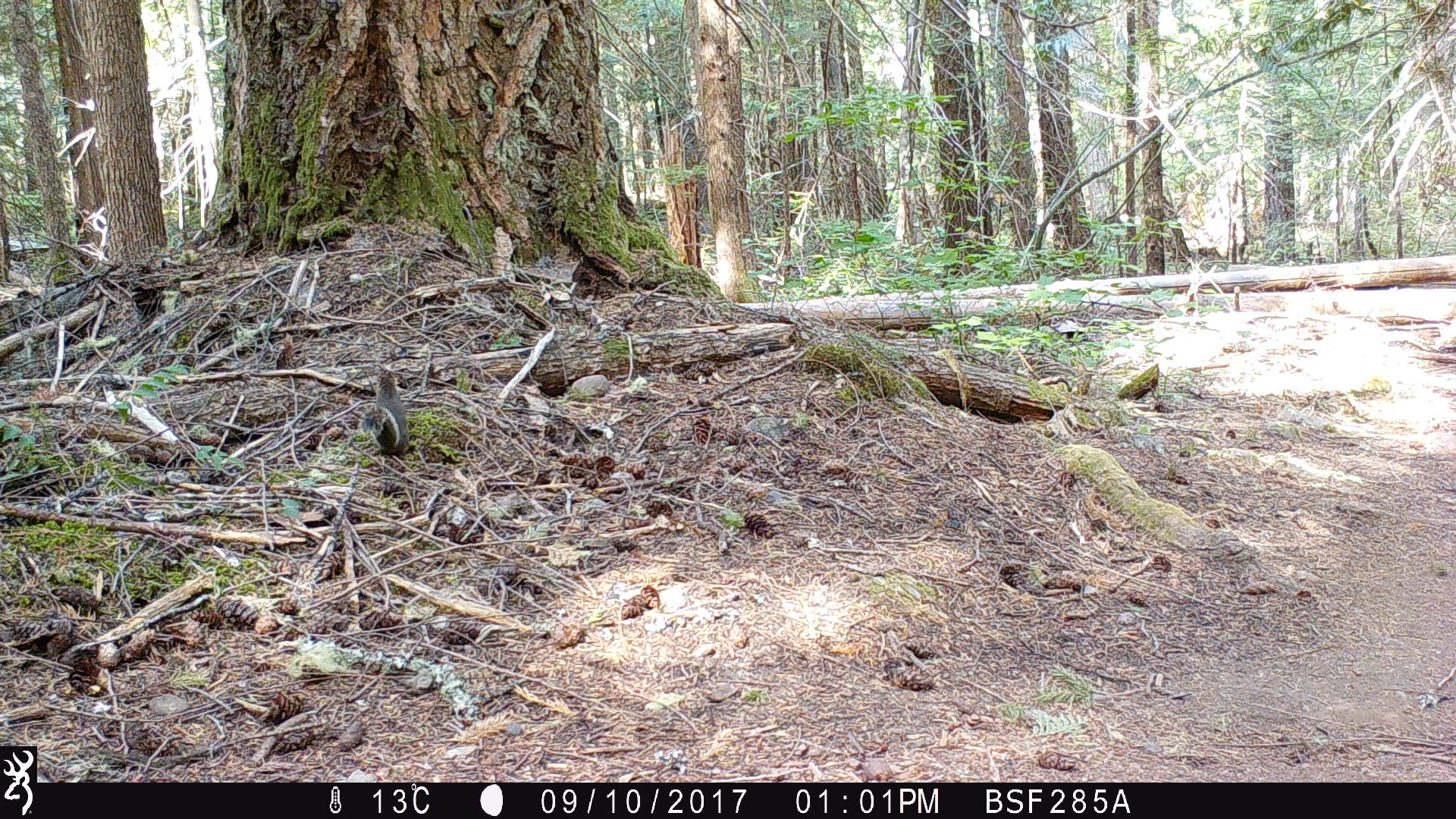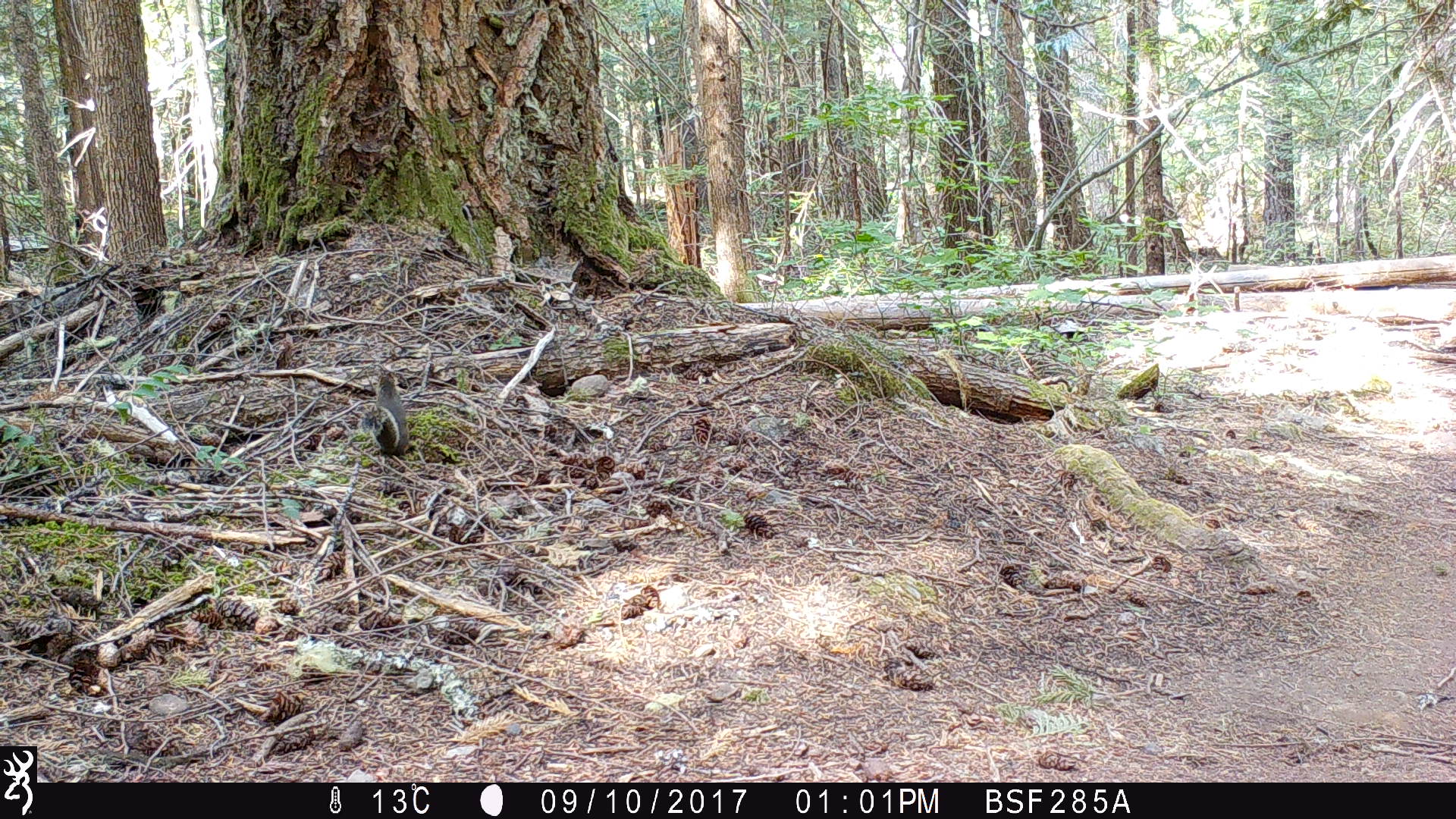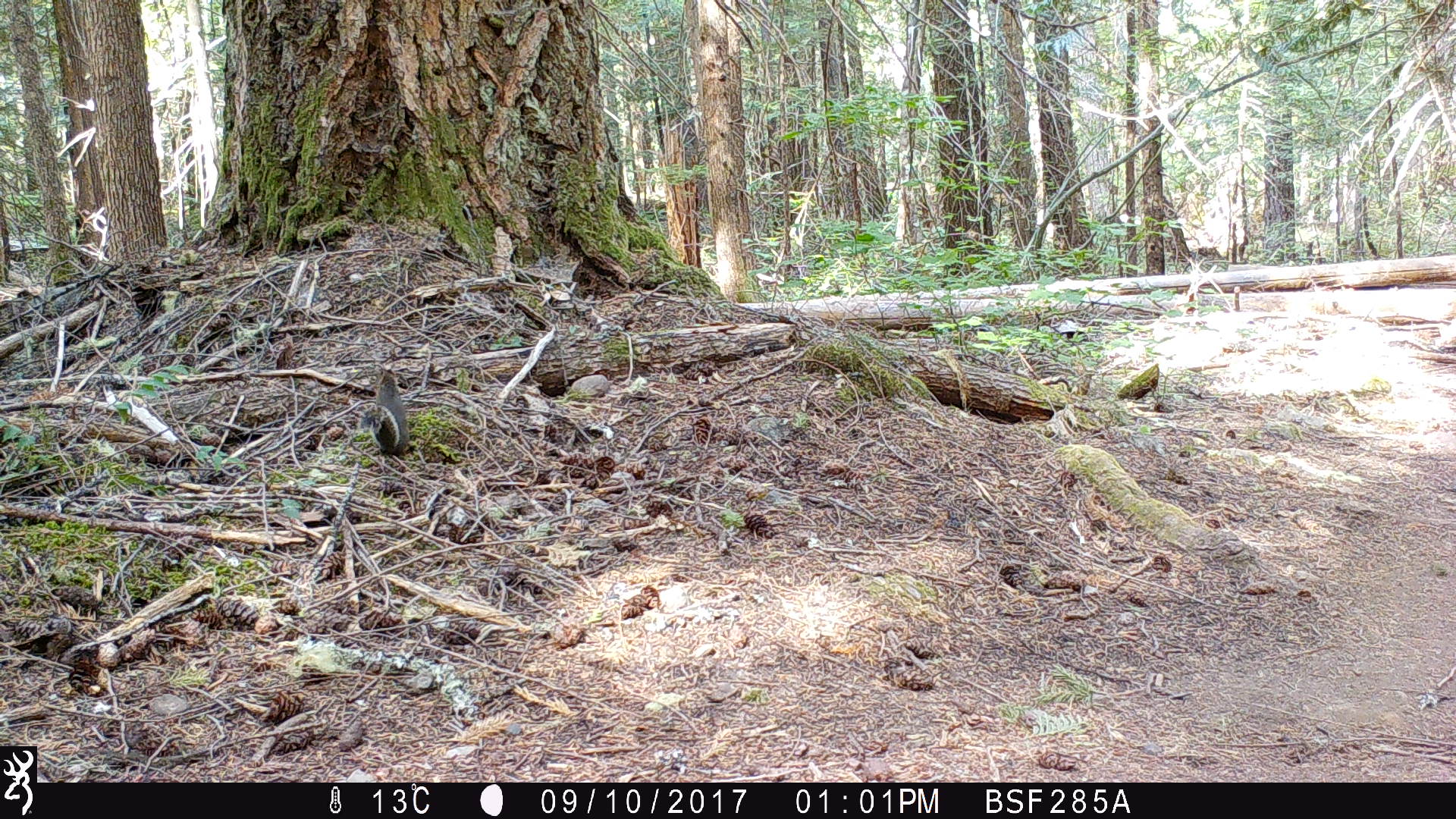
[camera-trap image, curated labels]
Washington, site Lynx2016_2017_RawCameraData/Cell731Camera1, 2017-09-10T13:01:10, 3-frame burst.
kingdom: Animalia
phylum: Chordata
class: Mammalia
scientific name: Mammalia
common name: small mammal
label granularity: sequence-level